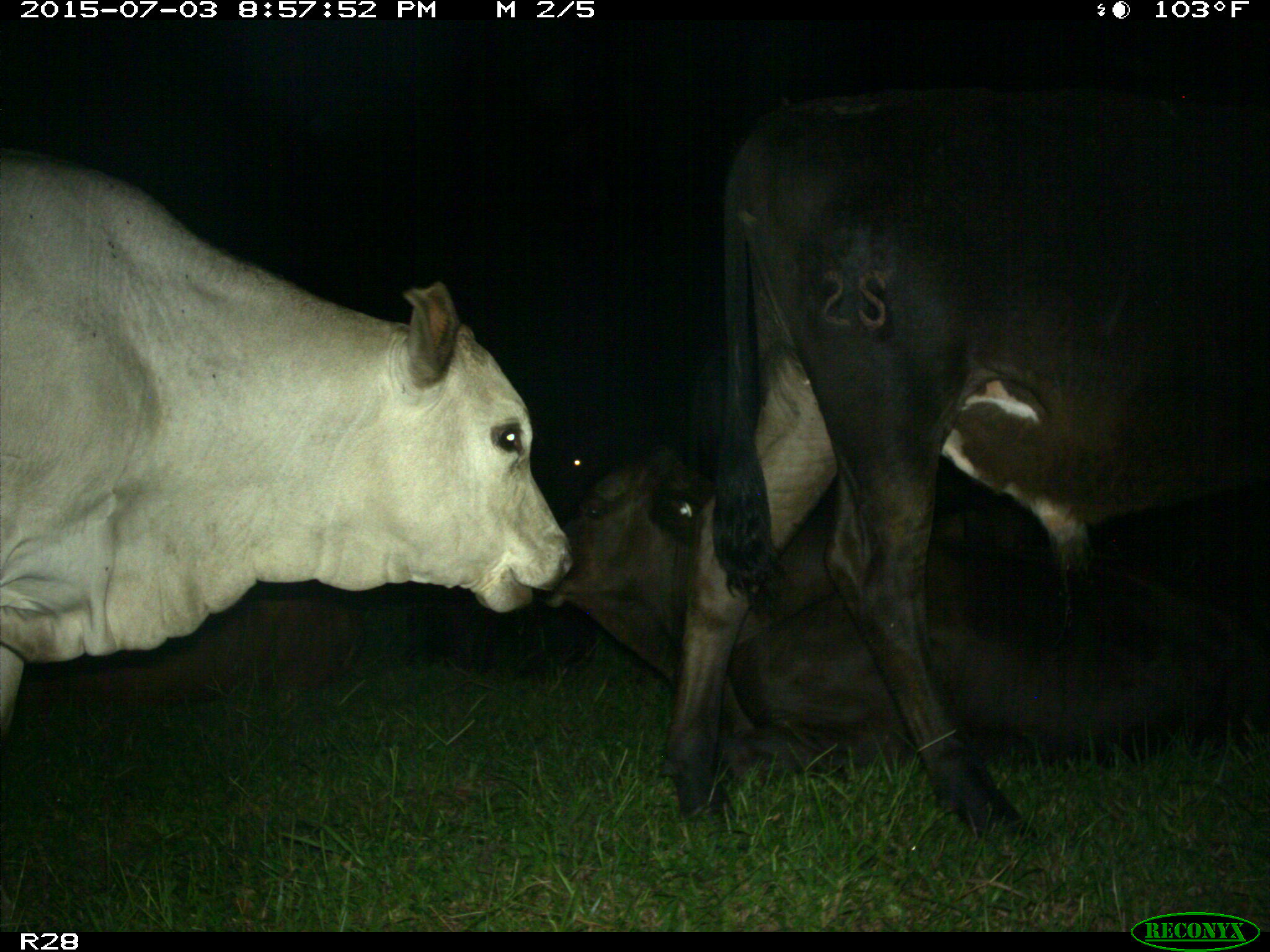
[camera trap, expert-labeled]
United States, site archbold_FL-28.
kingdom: Animalia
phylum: Chordata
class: Mammalia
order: Artiodactyla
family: Bovidae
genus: Bos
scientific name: Bos taurus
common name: domestic cow